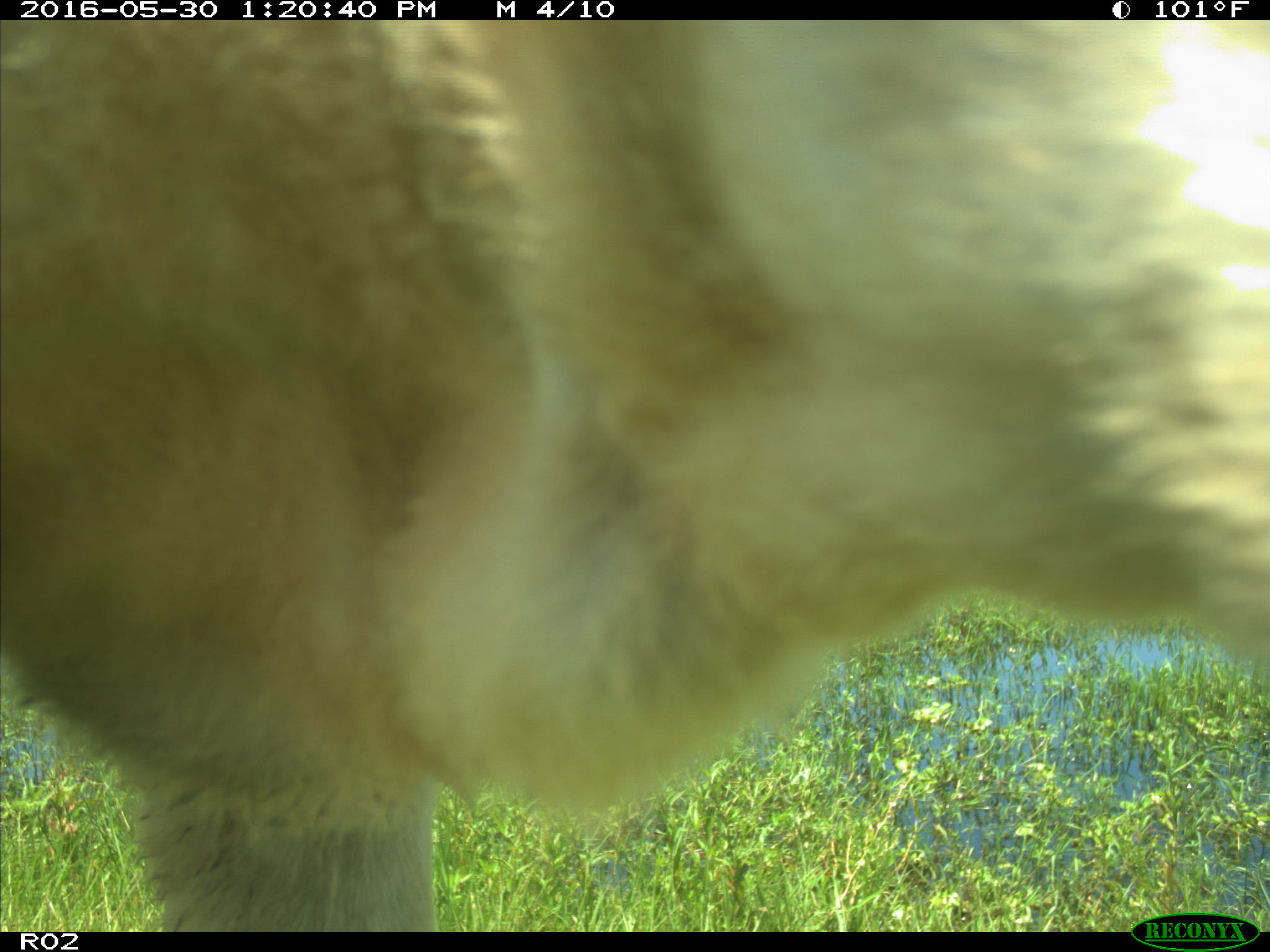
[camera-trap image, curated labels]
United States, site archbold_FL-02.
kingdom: Animalia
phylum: Chordata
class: Mammalia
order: Artiodactyla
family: Bovidae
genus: Bos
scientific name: Bos taurus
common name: domestic cow